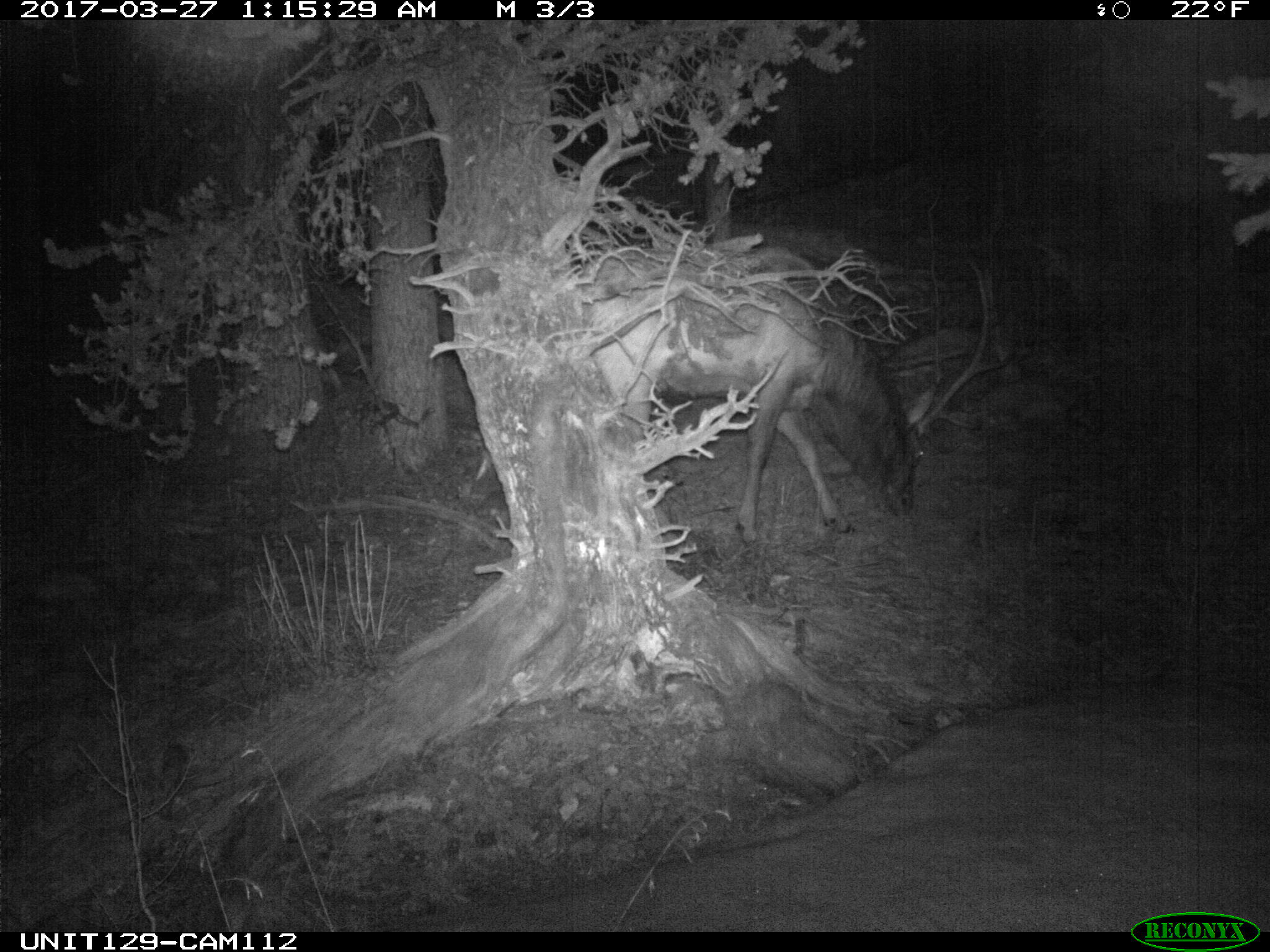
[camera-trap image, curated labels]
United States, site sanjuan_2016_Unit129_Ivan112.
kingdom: Animalia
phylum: Chordata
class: Mammalia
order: Artiodactyla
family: Cervidae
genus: Cervus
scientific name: Cervus elaphus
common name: red deer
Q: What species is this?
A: Cervus elaphus (red deer).